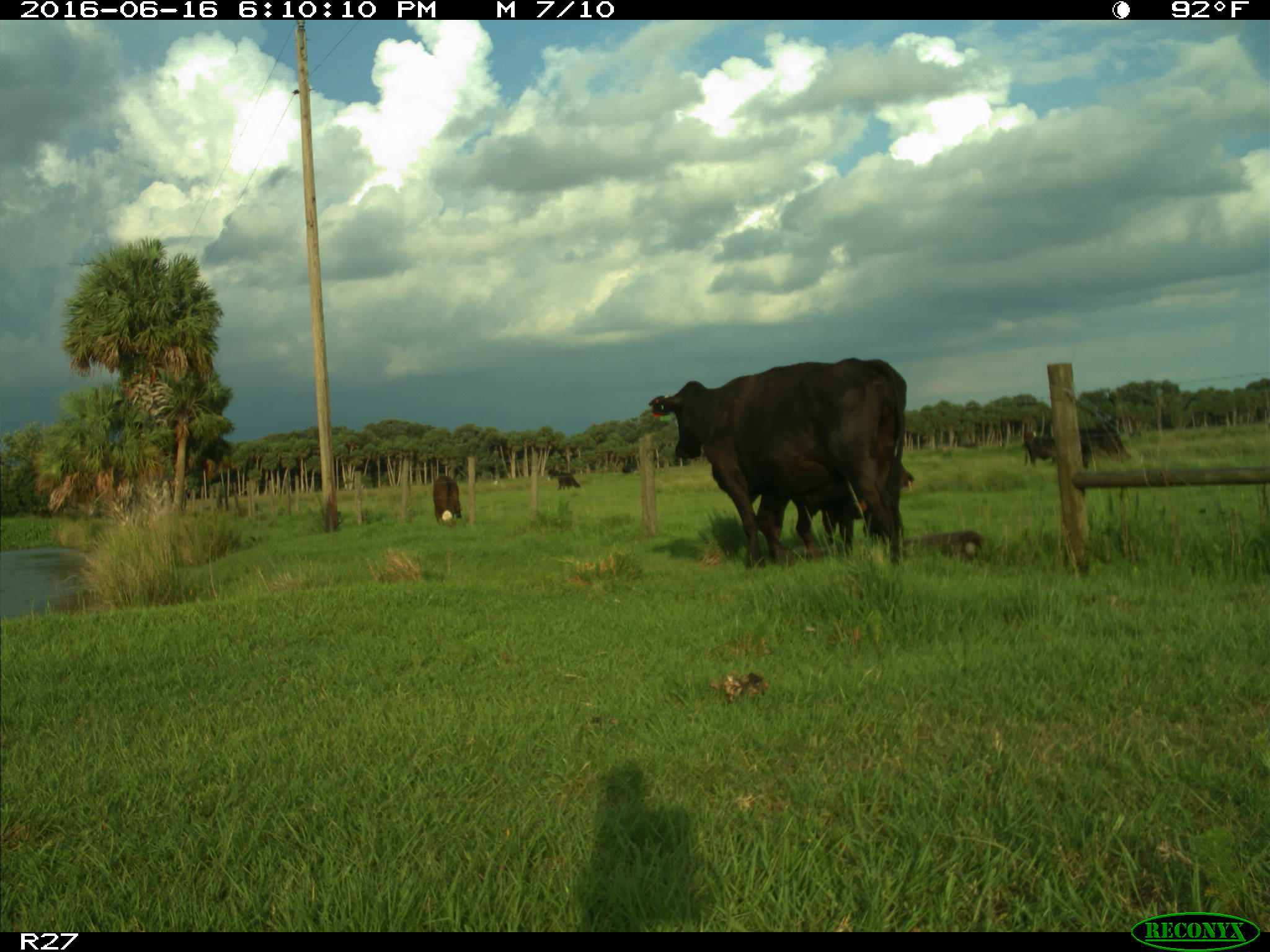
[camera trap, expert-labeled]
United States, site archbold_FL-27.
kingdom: Animalia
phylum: Chordata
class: Mammalia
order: Artiodactyla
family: Bovidae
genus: Bos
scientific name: Bos taurus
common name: domestic cow